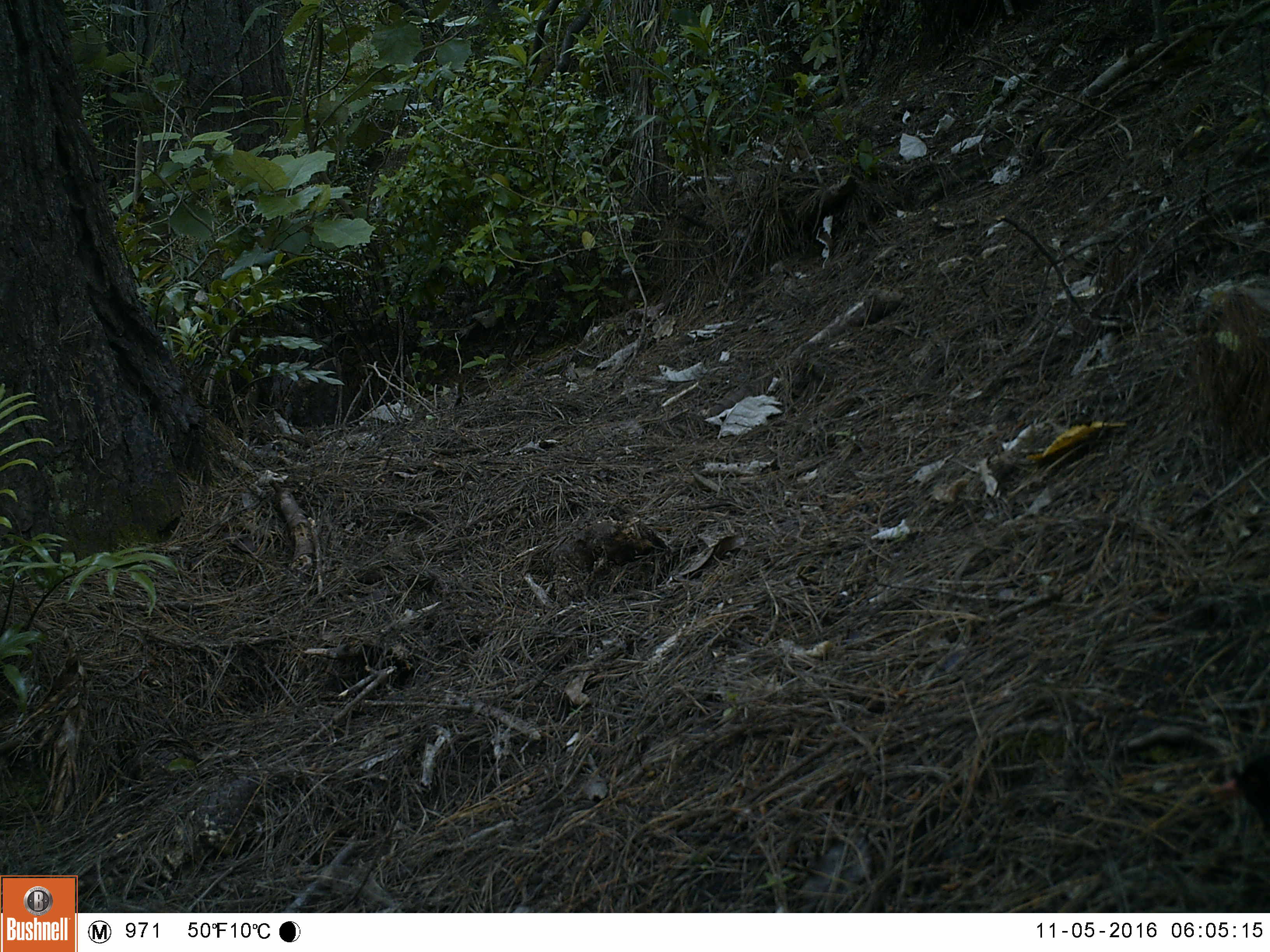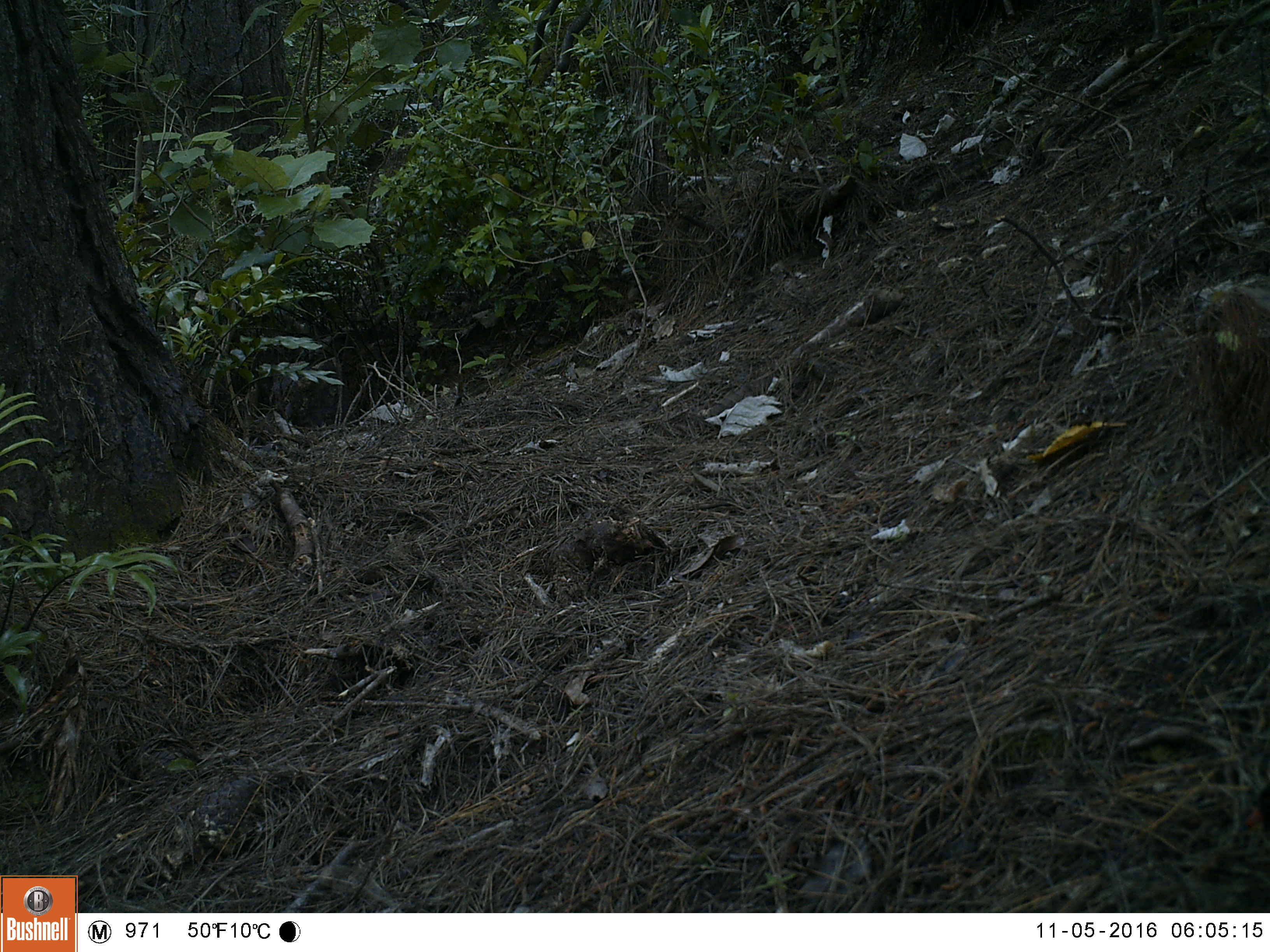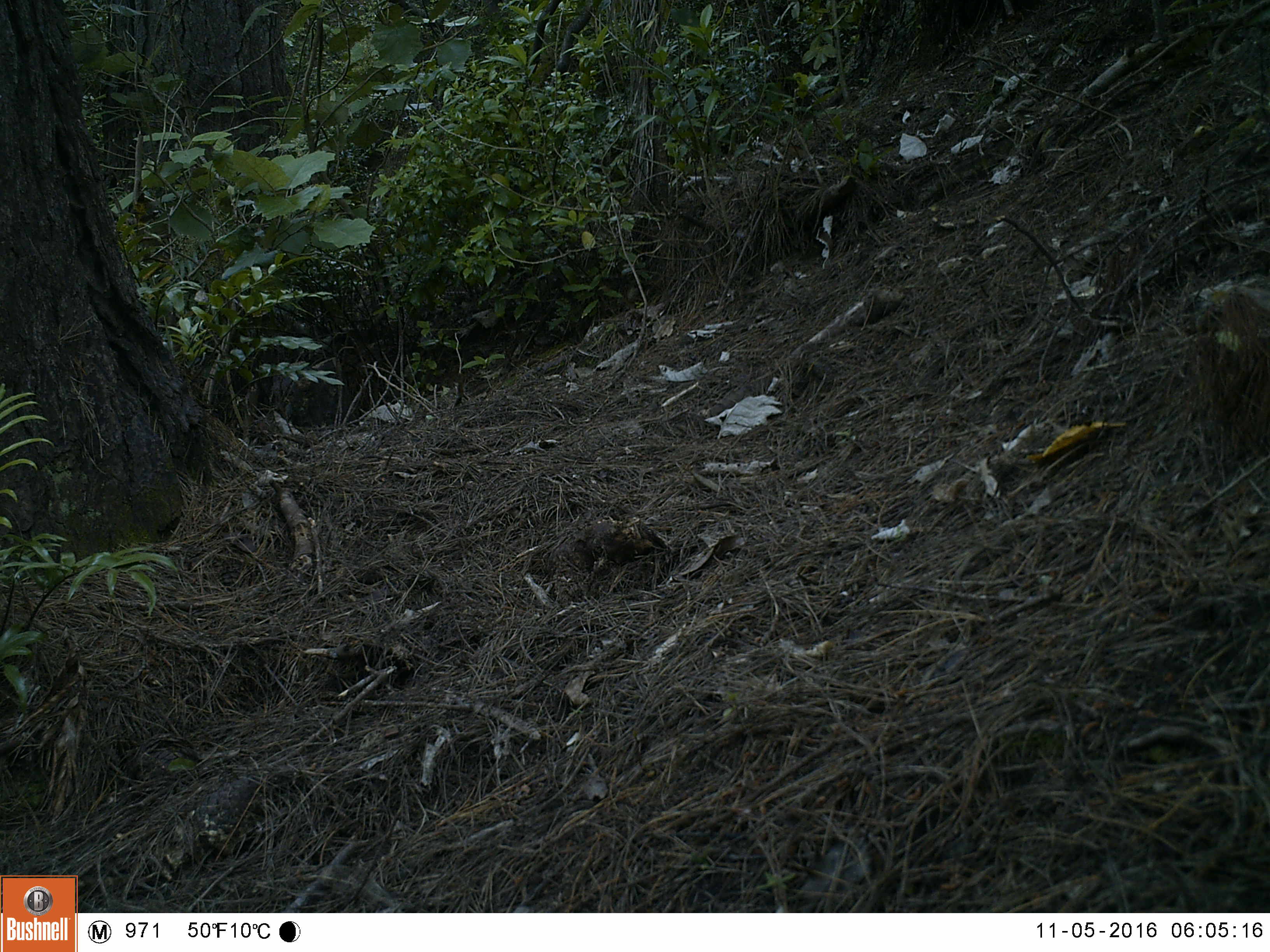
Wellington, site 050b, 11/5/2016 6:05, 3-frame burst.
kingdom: Animalia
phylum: Chordata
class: Aves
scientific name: Aves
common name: bird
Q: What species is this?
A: Bird (Aves).